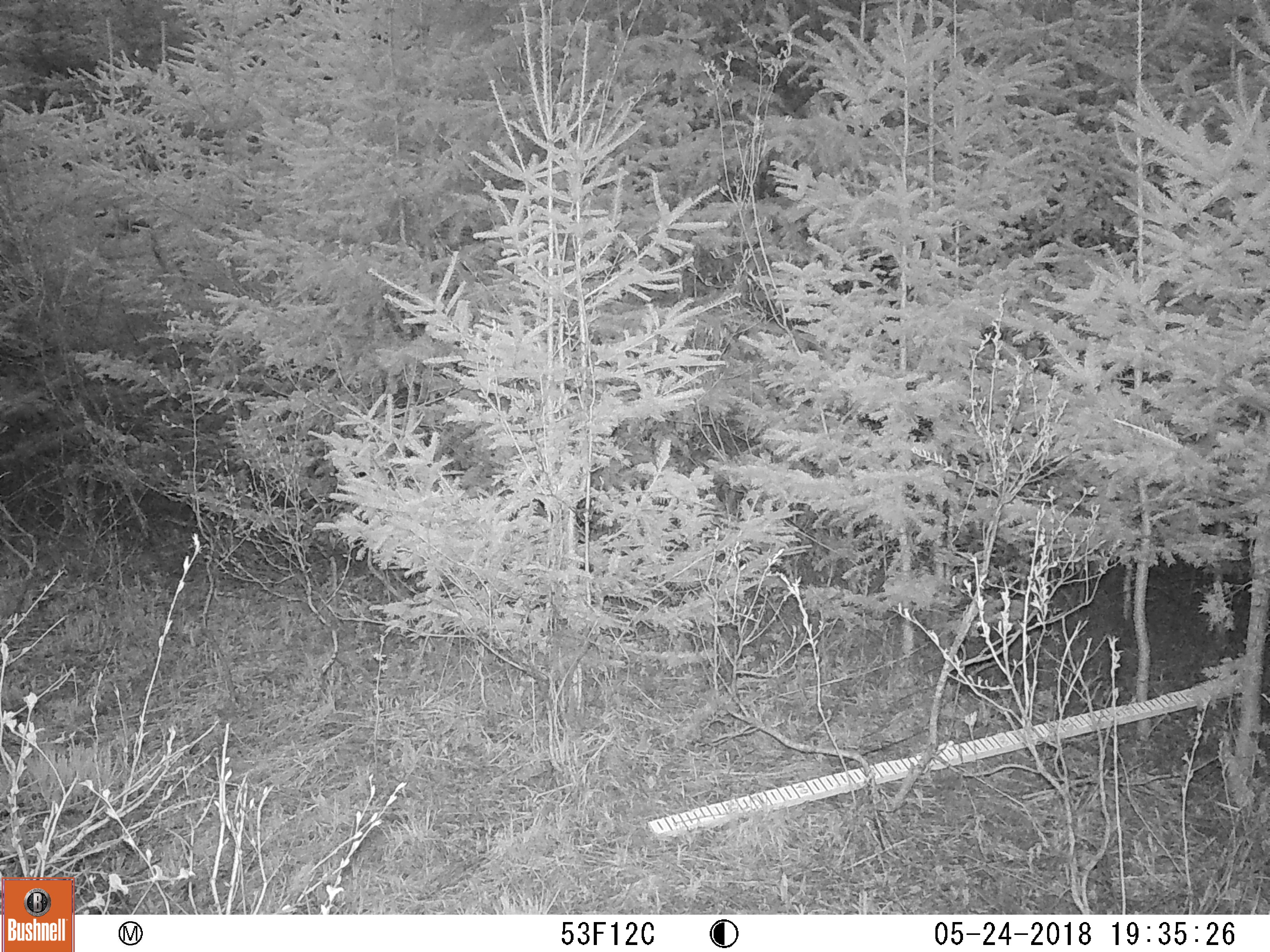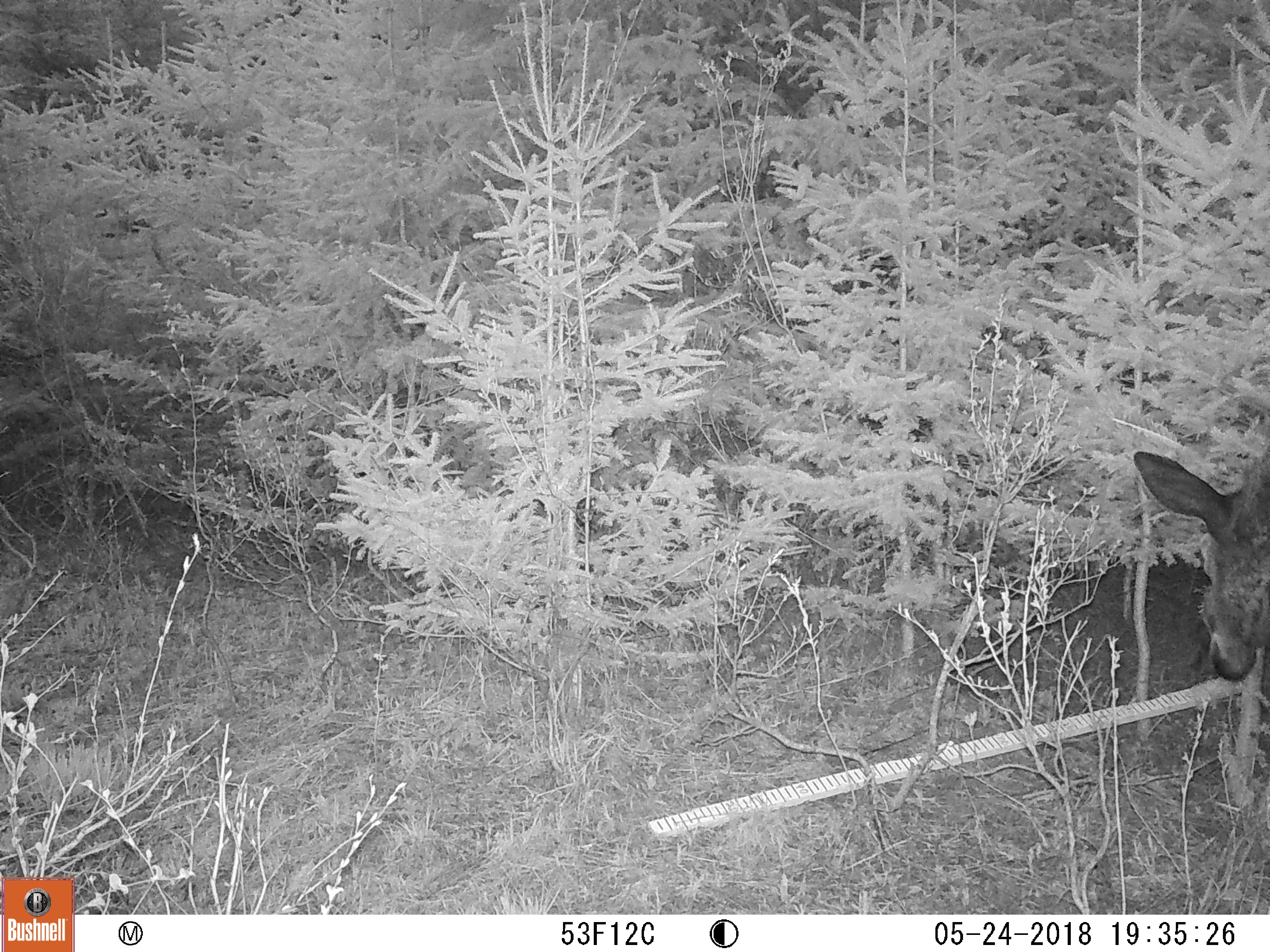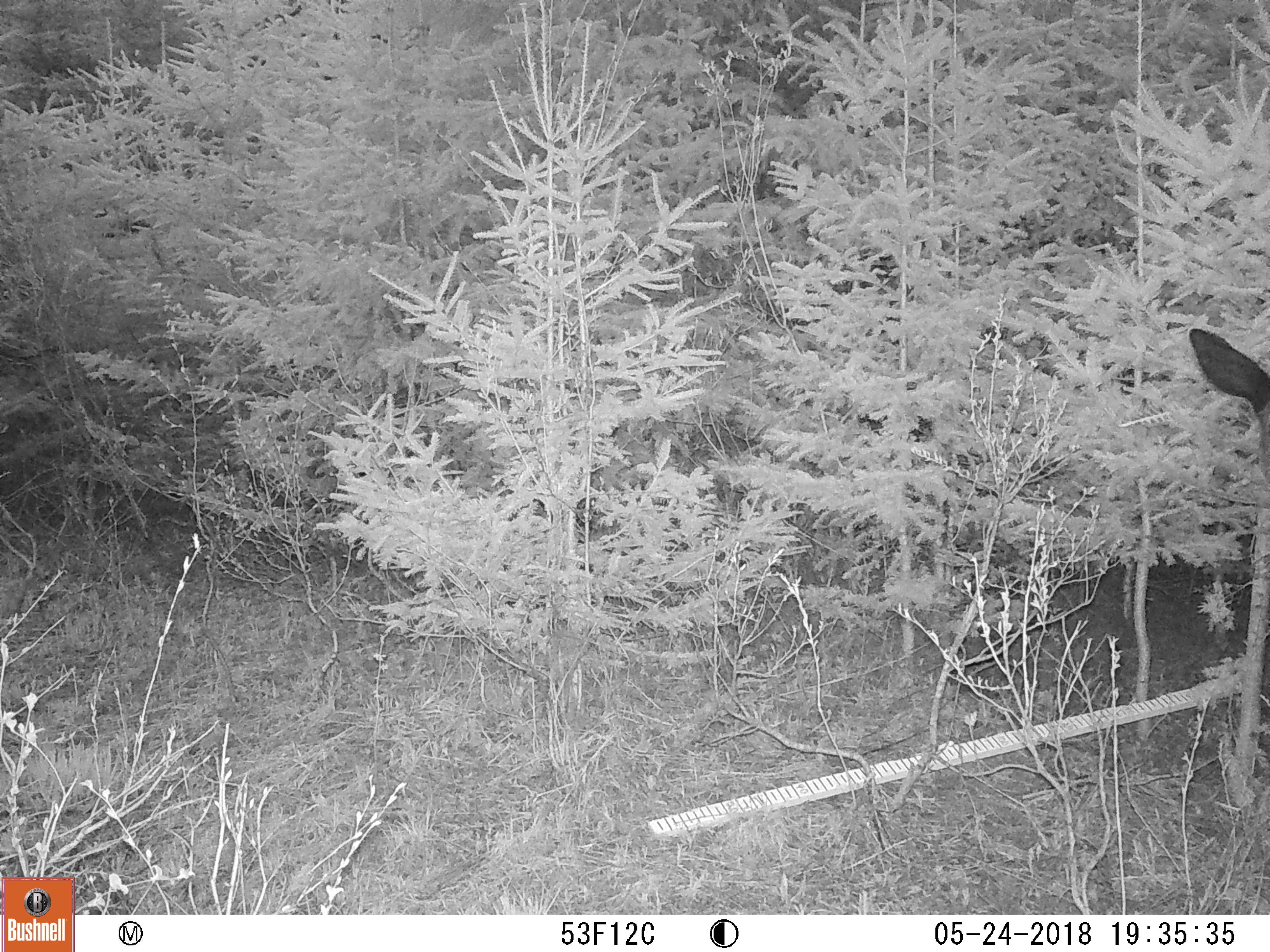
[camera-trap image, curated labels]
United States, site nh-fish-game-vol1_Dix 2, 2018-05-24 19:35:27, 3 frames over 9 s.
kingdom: Animalia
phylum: Chordata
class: Mammalia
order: Artiodactyla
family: Cervidae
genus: Alces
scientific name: Alces alces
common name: moose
Moose (Alces alces).